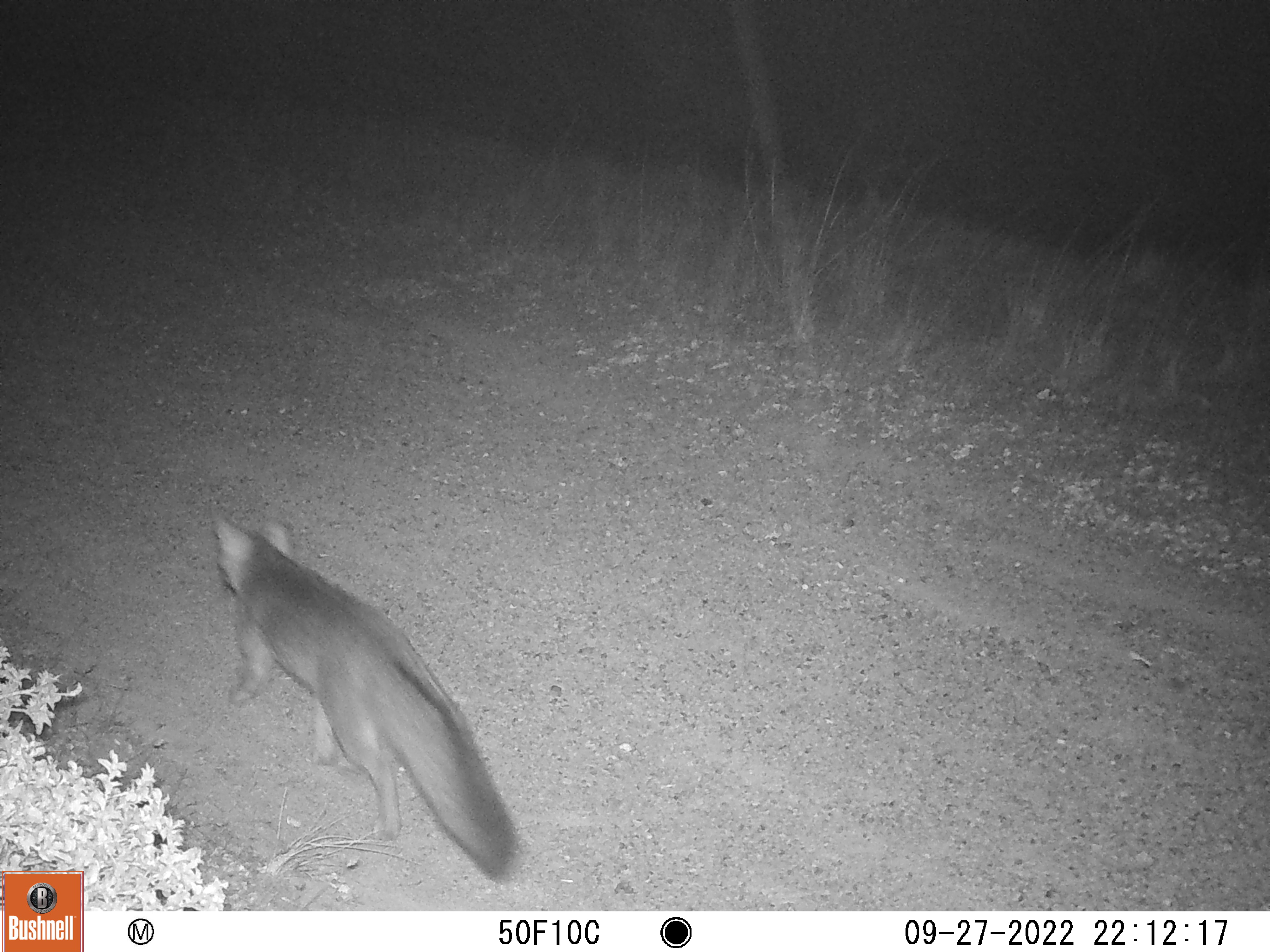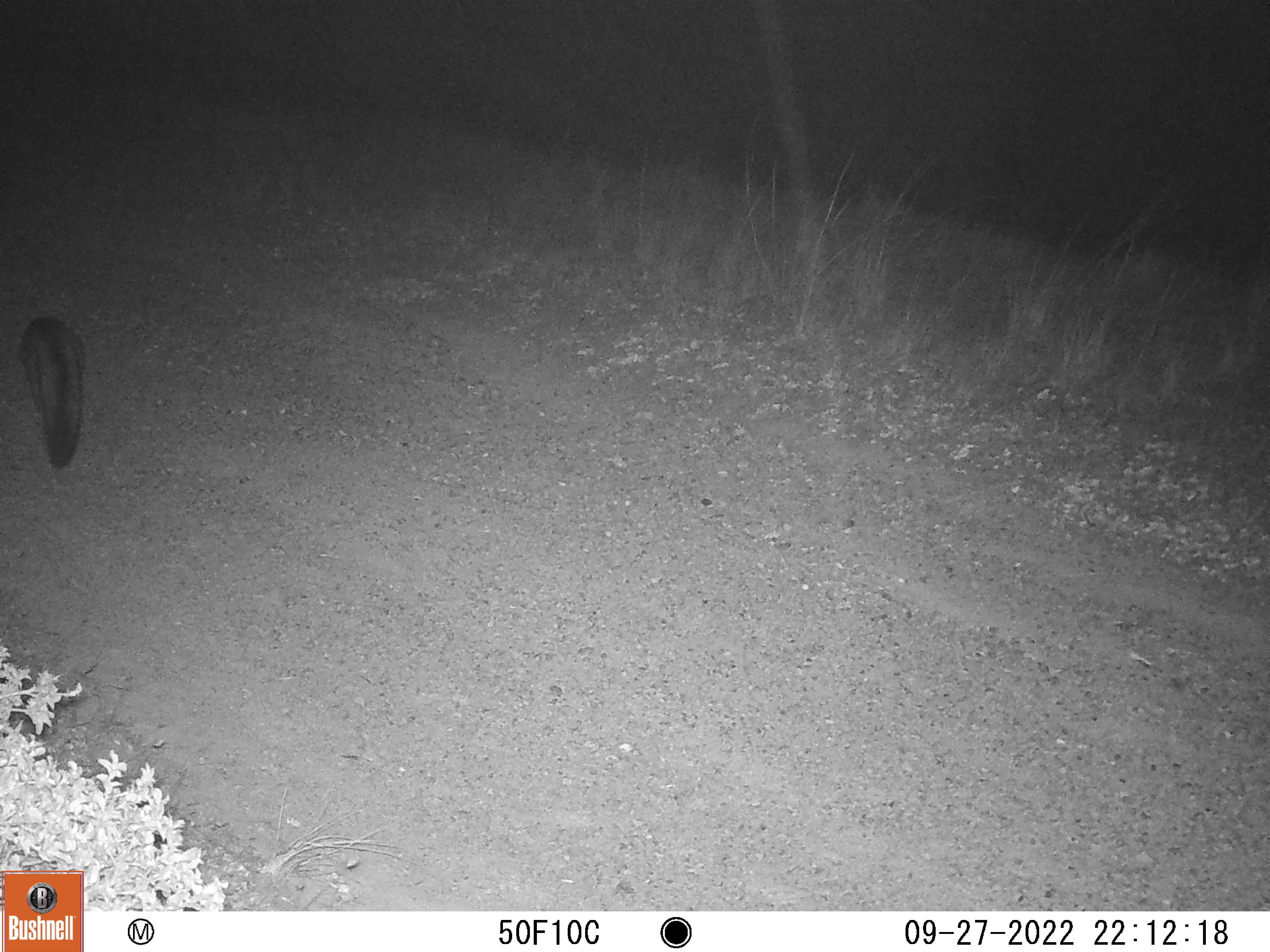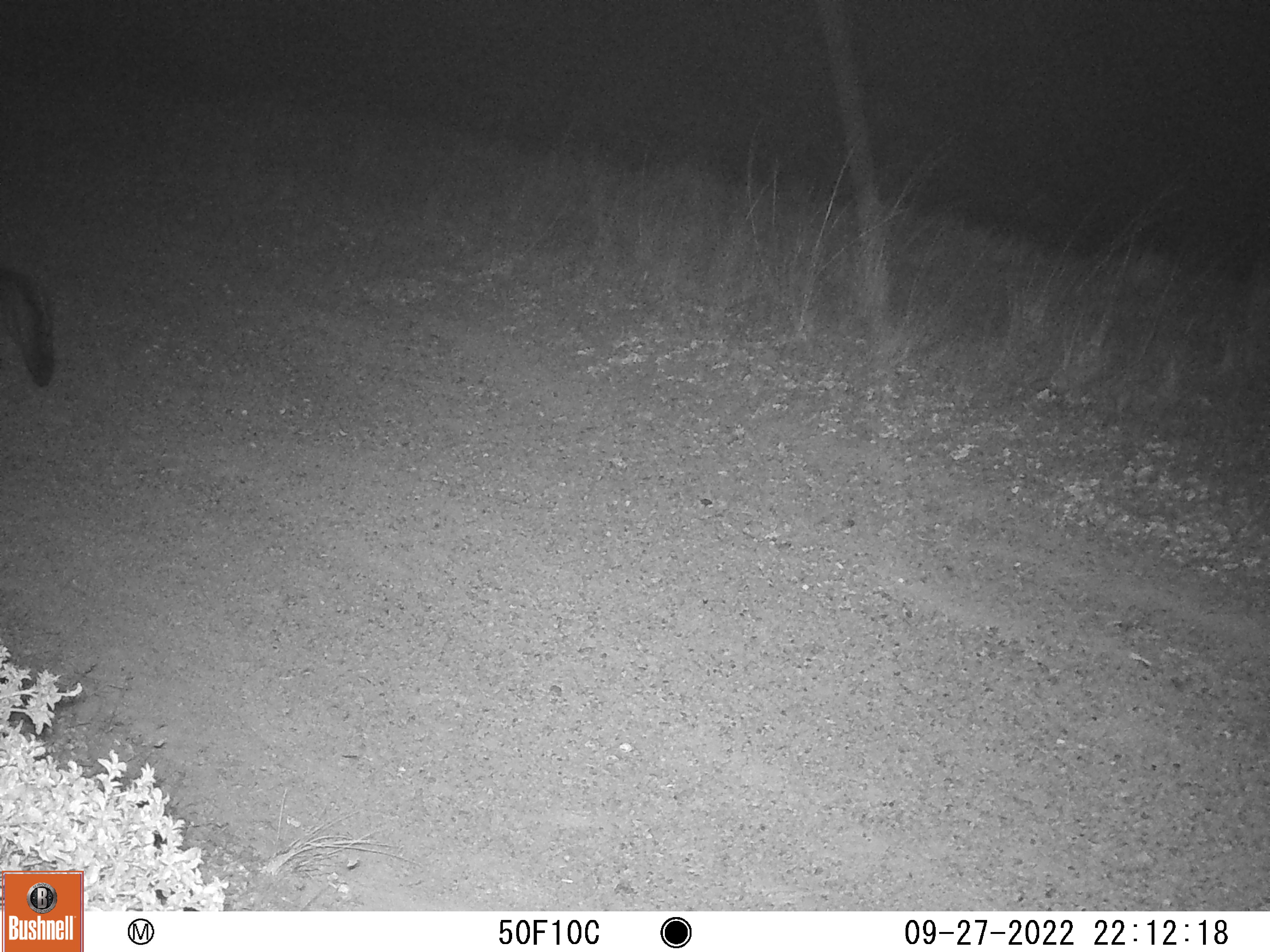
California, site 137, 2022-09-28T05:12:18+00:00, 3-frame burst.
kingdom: Animalia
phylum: Chordata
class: Mammalia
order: Carnivora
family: Canidae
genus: Urocyon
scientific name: Urocyon cinereoargenteus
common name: gray fox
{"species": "gray fox (Urocyon cinereoargenteus)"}